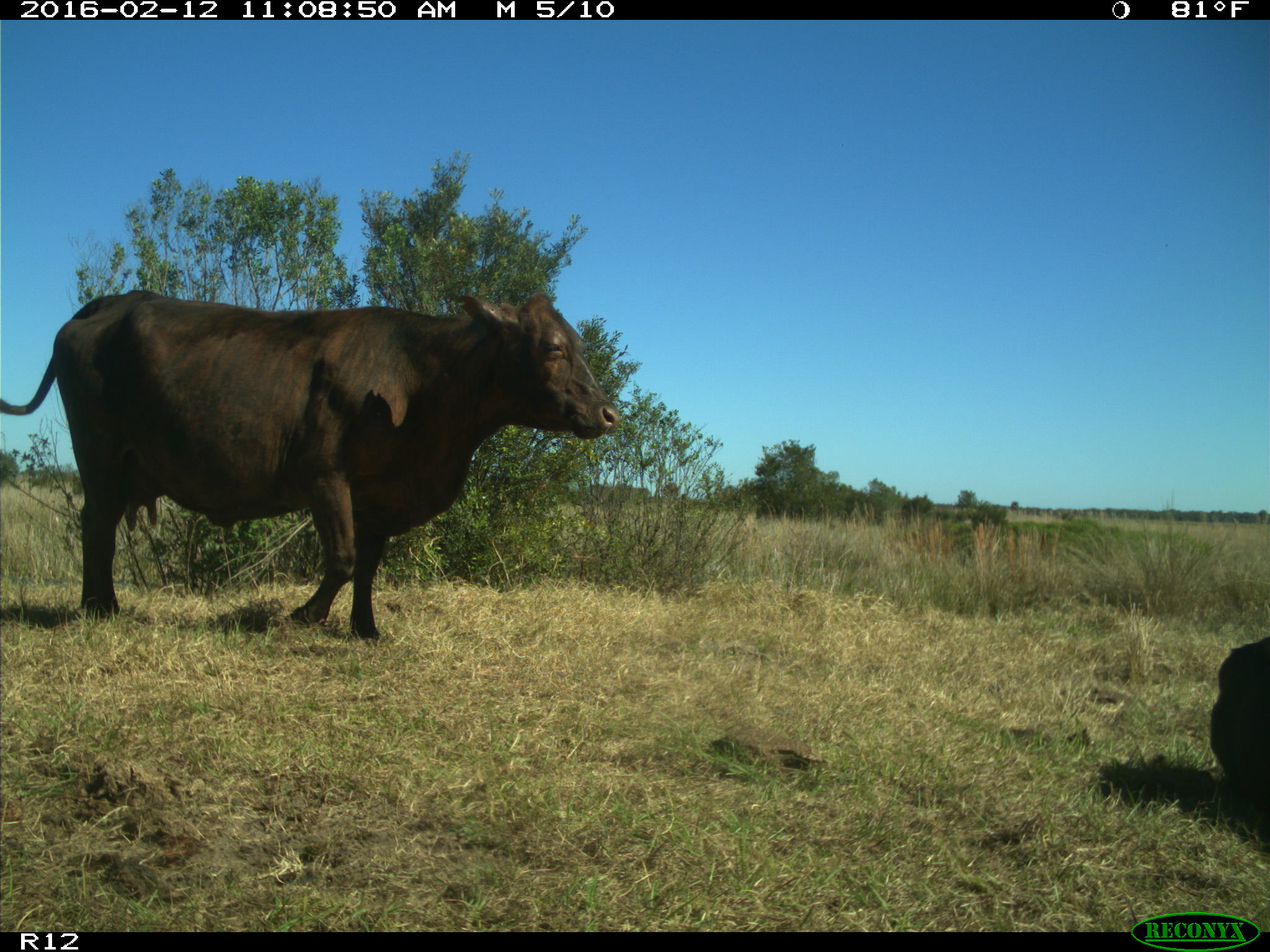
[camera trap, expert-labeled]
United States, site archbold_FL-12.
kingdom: Animalia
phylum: Chordata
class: Mammalia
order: Artiodactyla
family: Bovidae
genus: Bos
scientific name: Bos taurus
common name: domestic cow